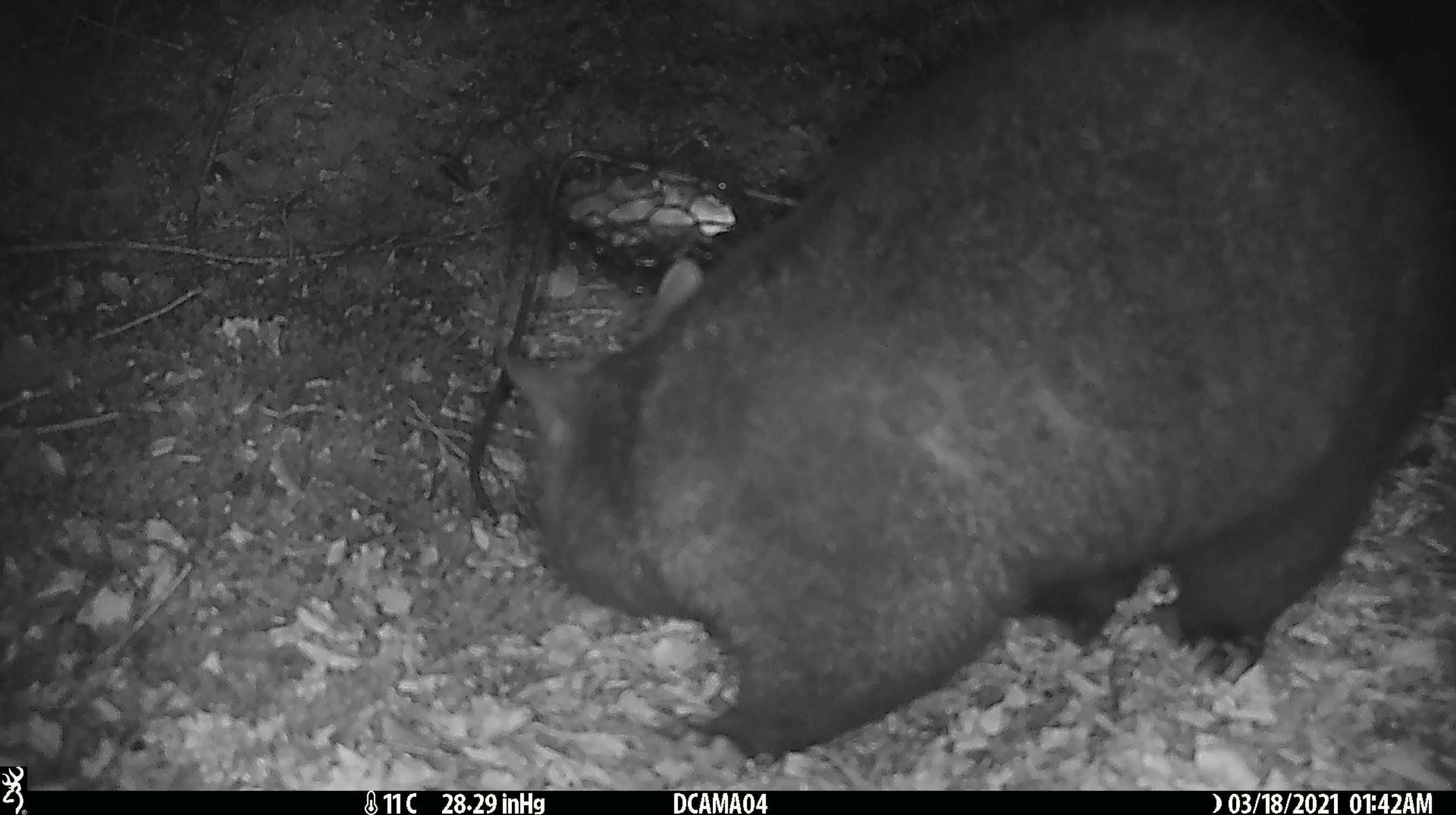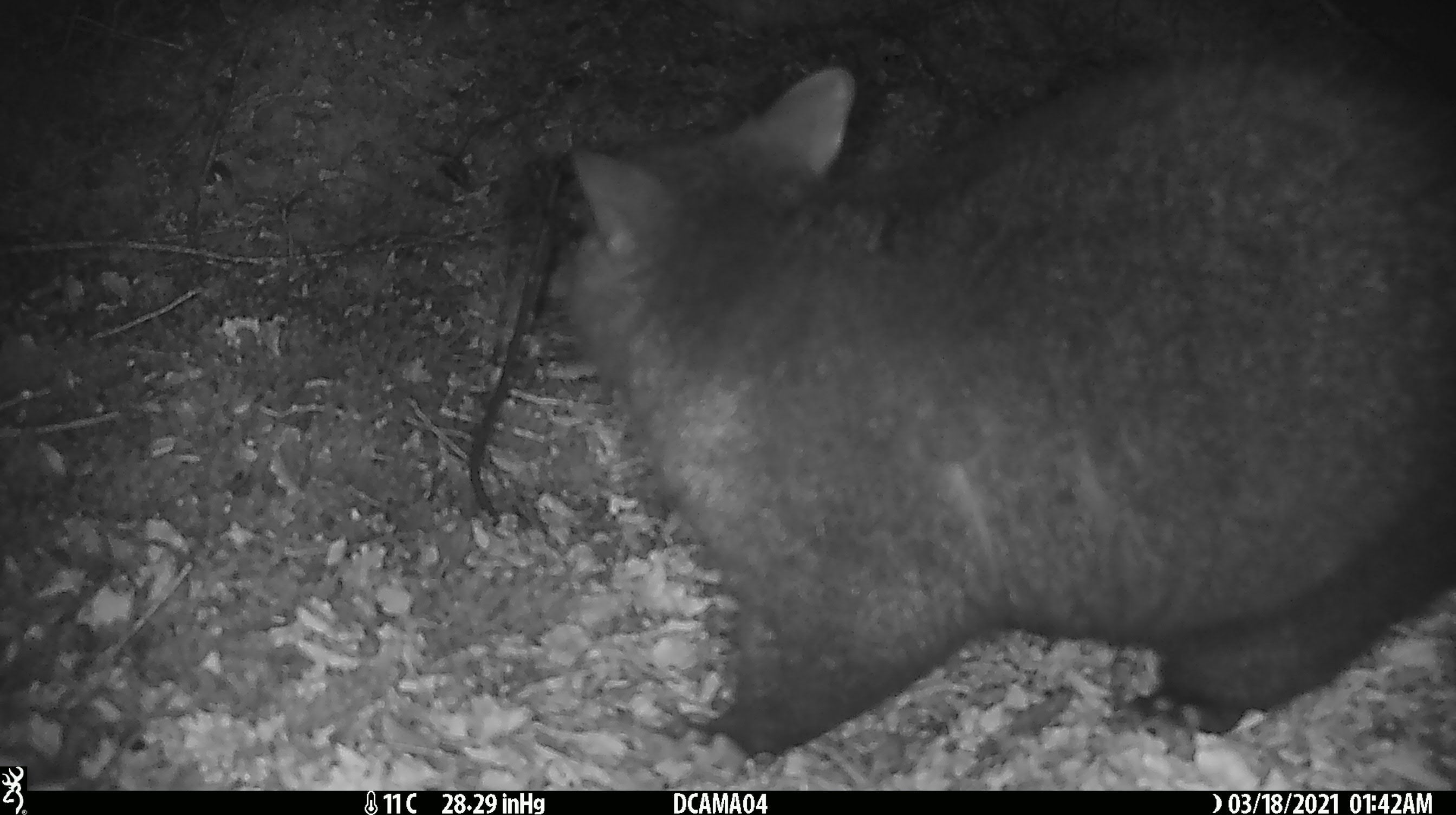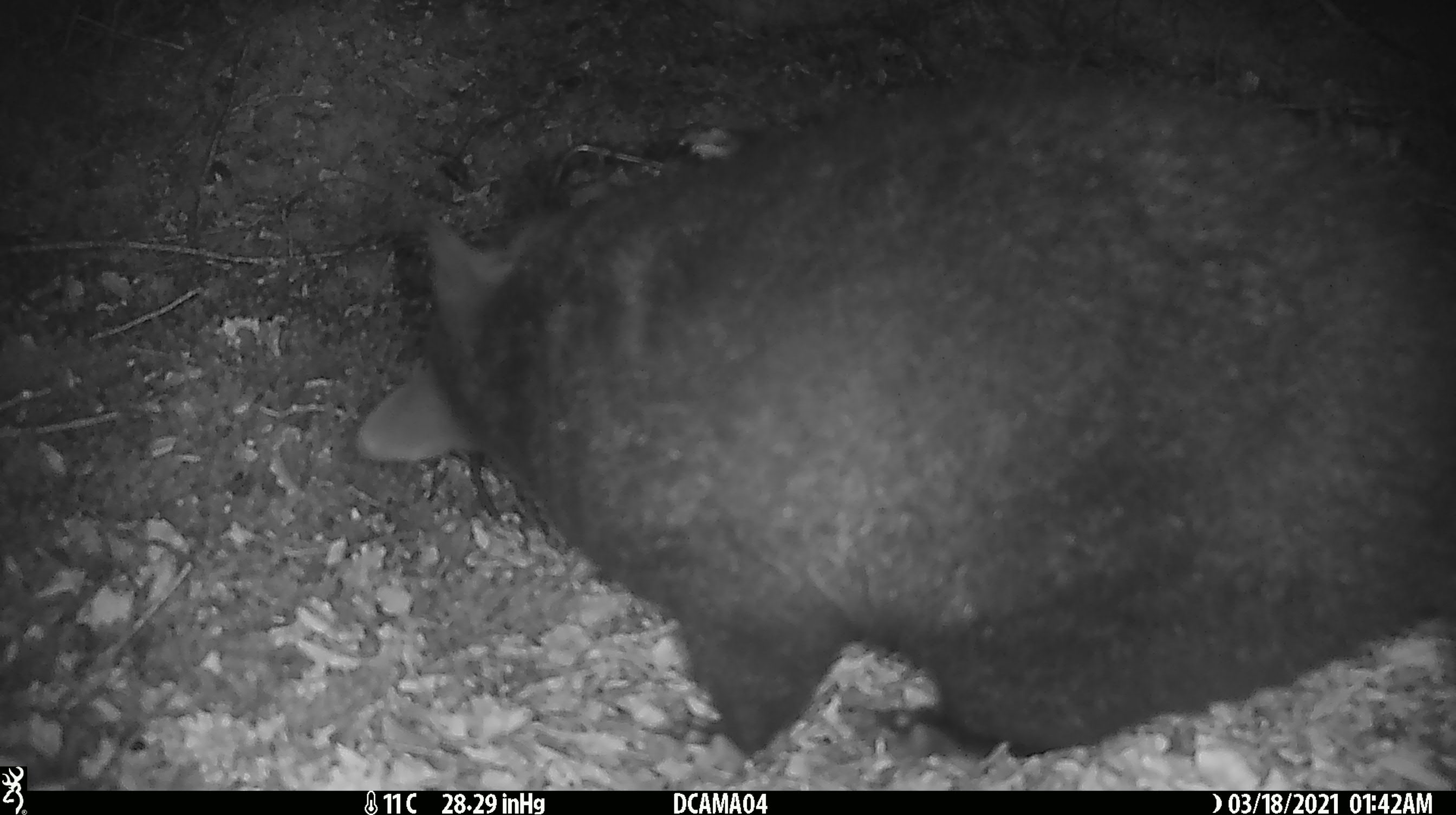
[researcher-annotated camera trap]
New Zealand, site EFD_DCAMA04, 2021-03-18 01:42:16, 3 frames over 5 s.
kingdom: Animalia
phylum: Chordata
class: Mammalia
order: Diprotodontia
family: Phalangeridae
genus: Trichosurus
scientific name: Trichosurus vulpecula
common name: common brushtail possum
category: possum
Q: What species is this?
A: Possum (common brushtail possum) (Trichosurus vulpecula).